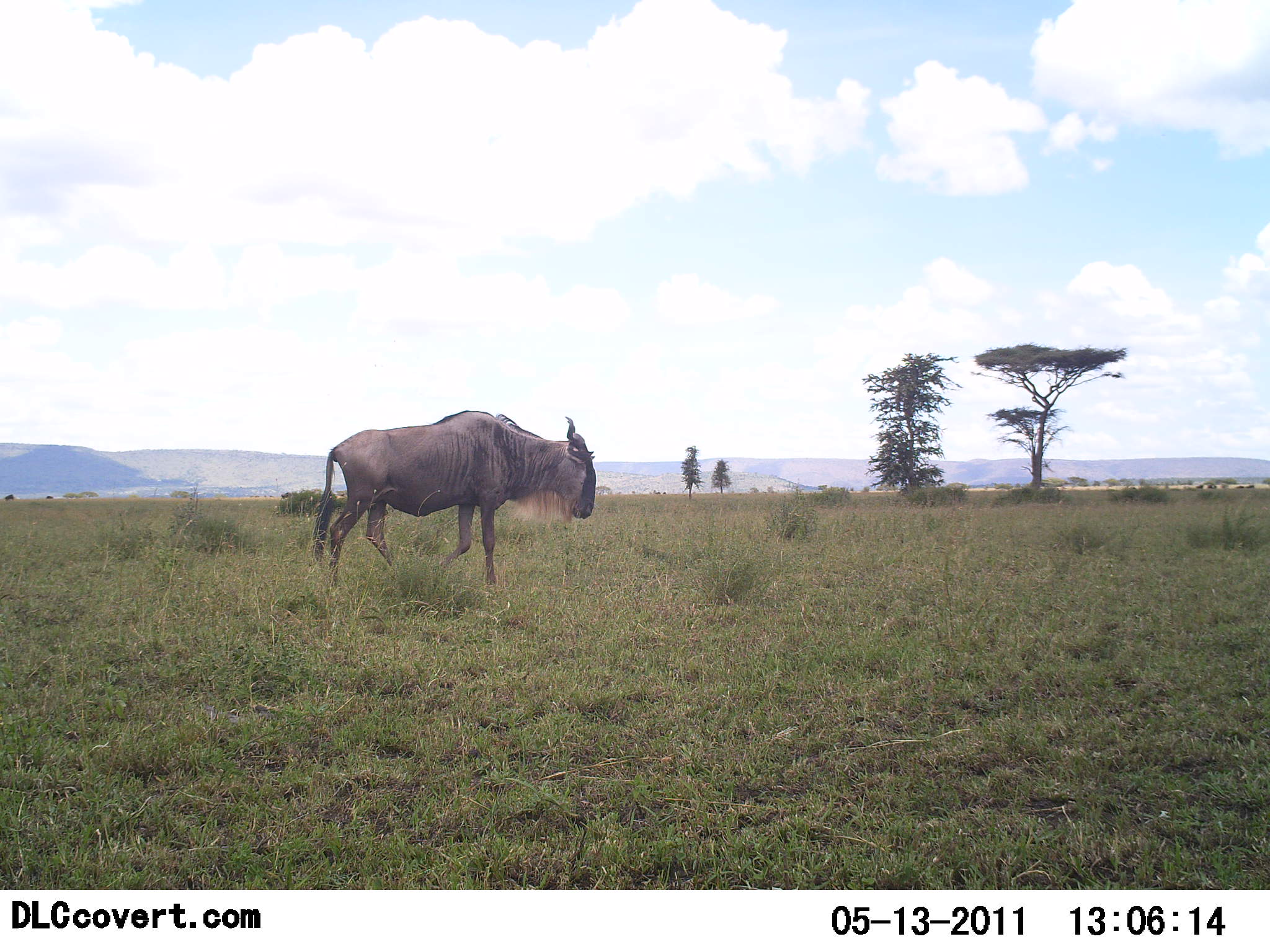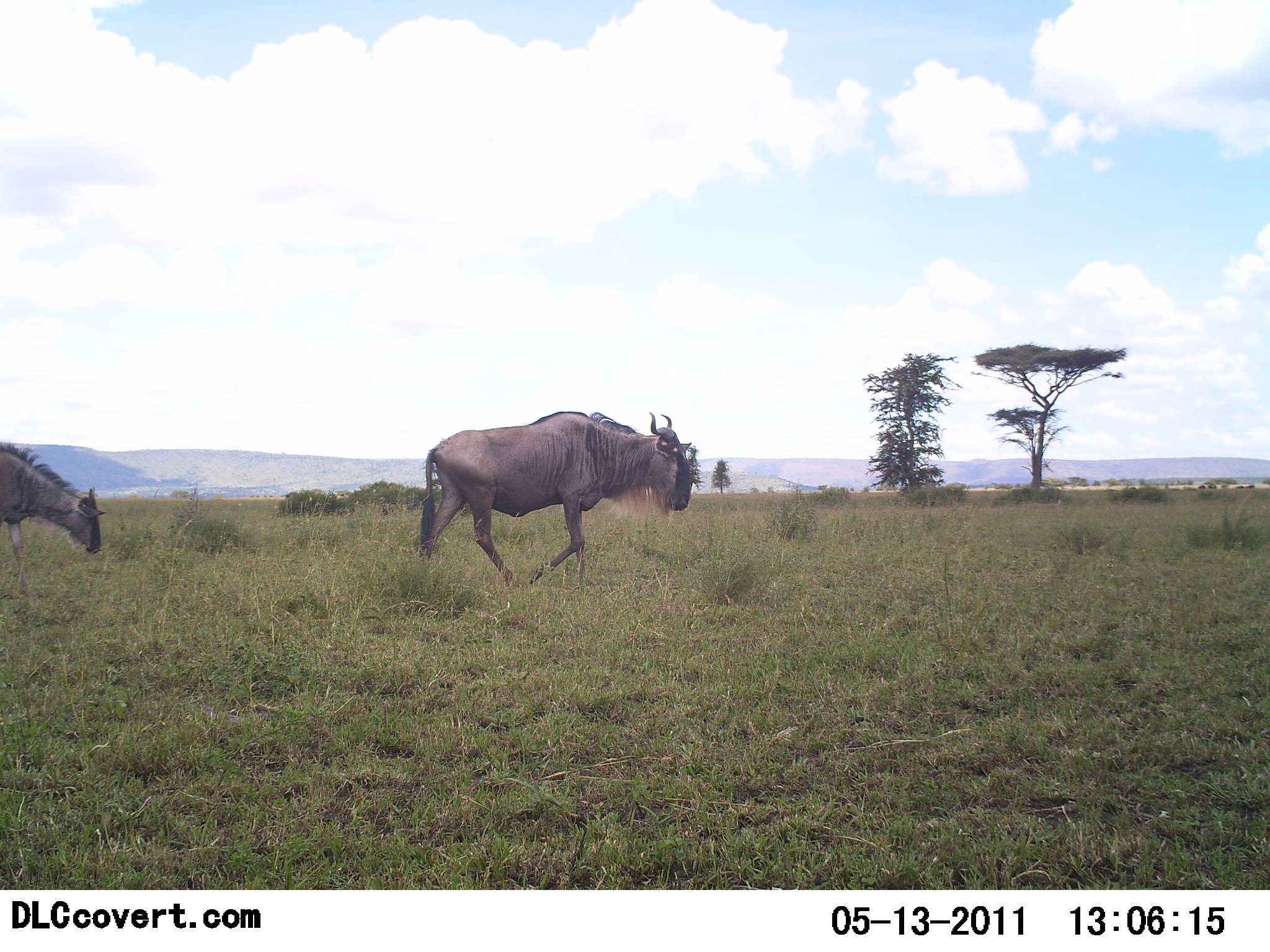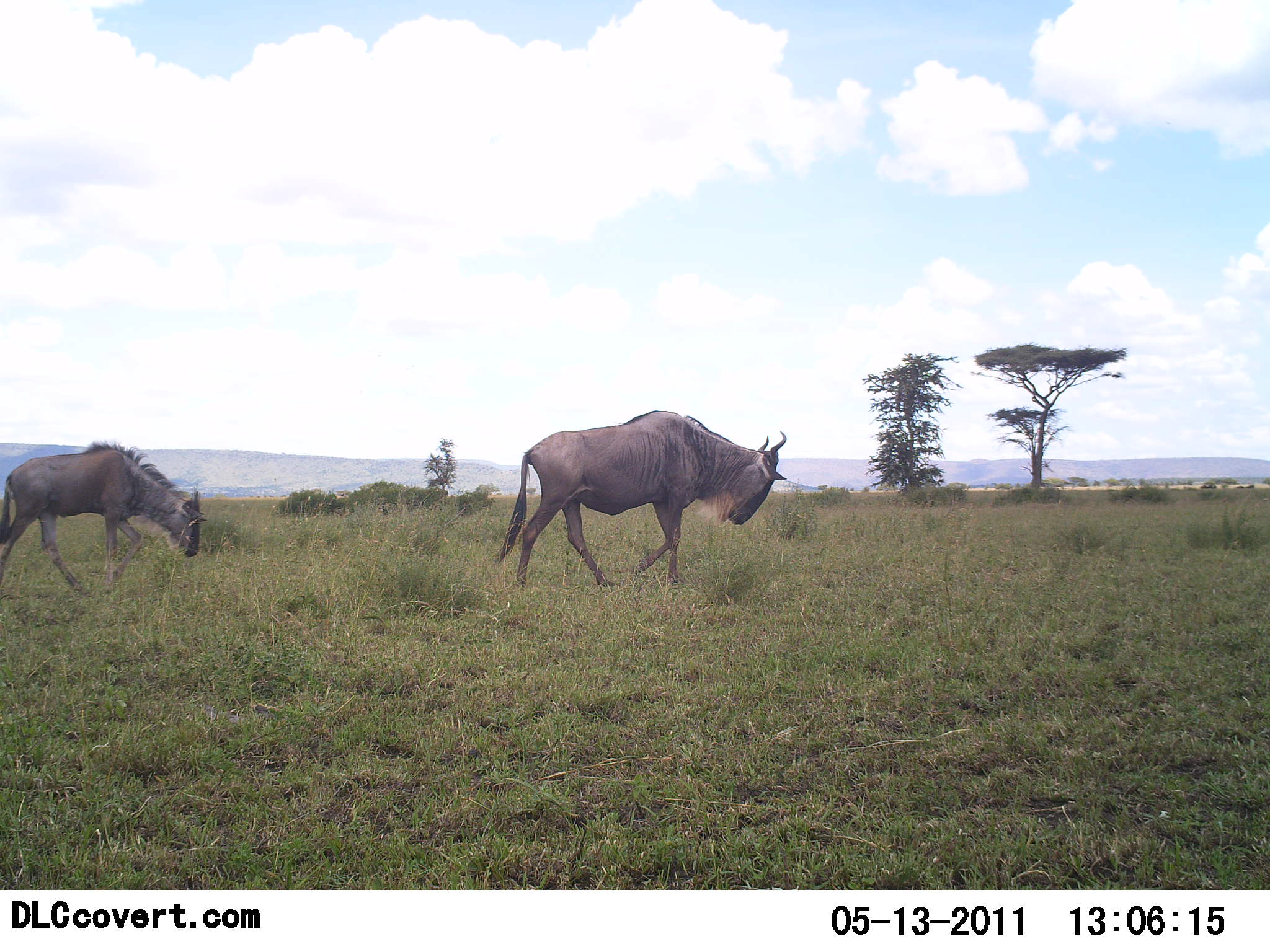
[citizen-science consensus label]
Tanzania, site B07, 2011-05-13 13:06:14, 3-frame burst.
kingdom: Animalia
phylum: Chordata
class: Mammalia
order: Artiodactyla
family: Bovidae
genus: Connochaetes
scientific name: Connochaetes taurinus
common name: blue wildebeest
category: wildebeest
Wildebeest (blue wildebeest) (Connochaetes taurinus), count 2. Behavior (volunteer vote fractions): standing 0%, resting 0%, moving 100%, interacting 0%. Young present (vote fraction): 9%. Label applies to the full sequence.